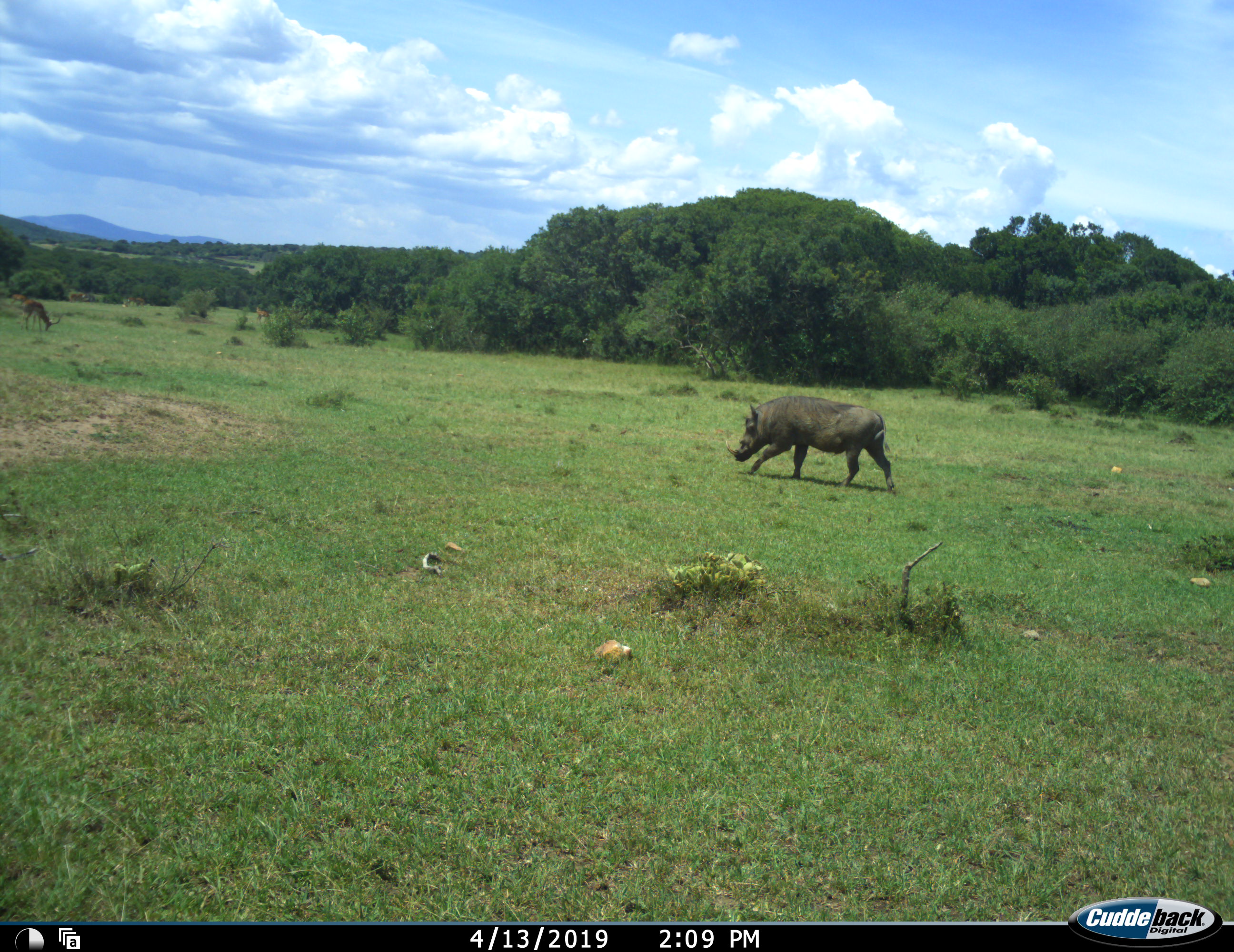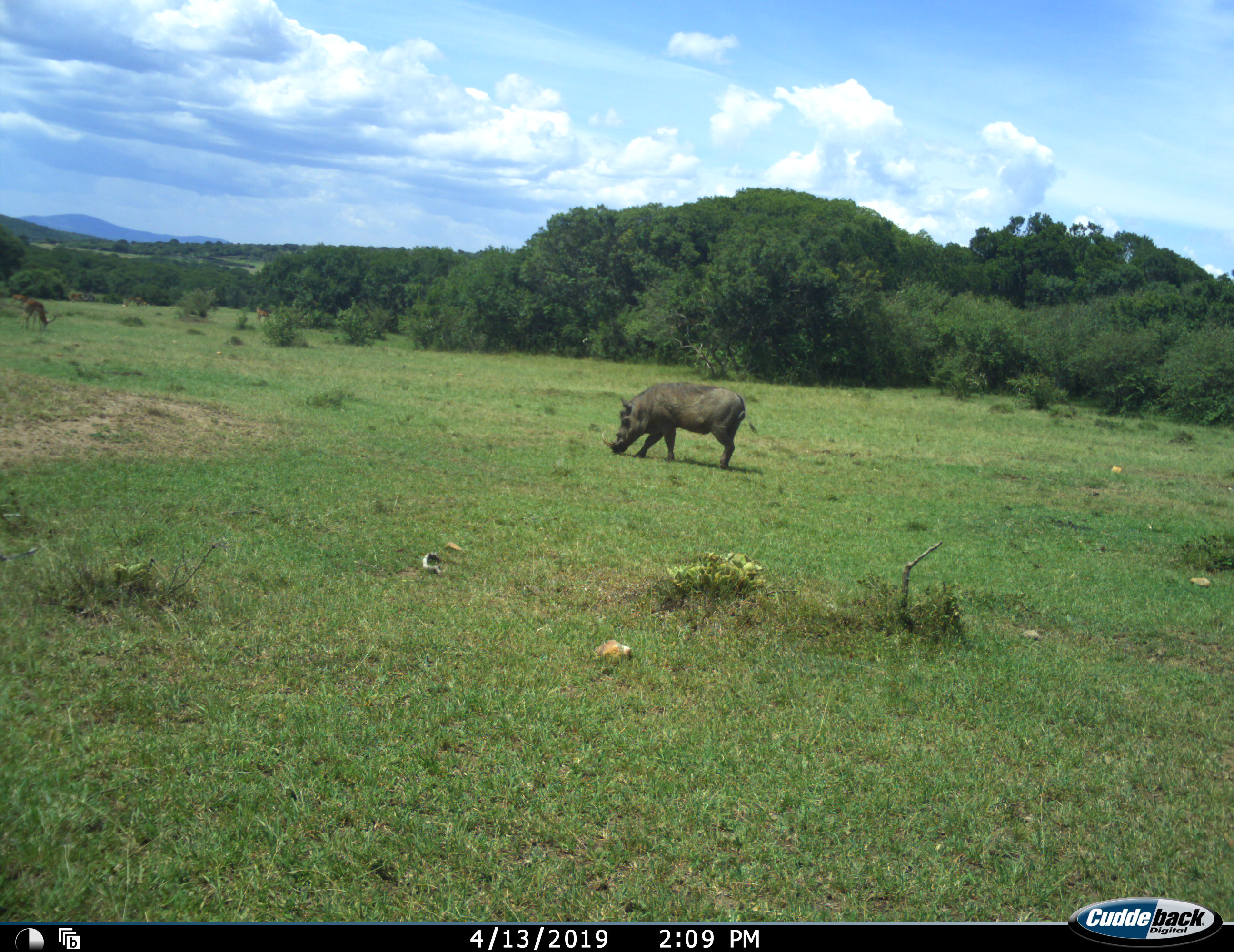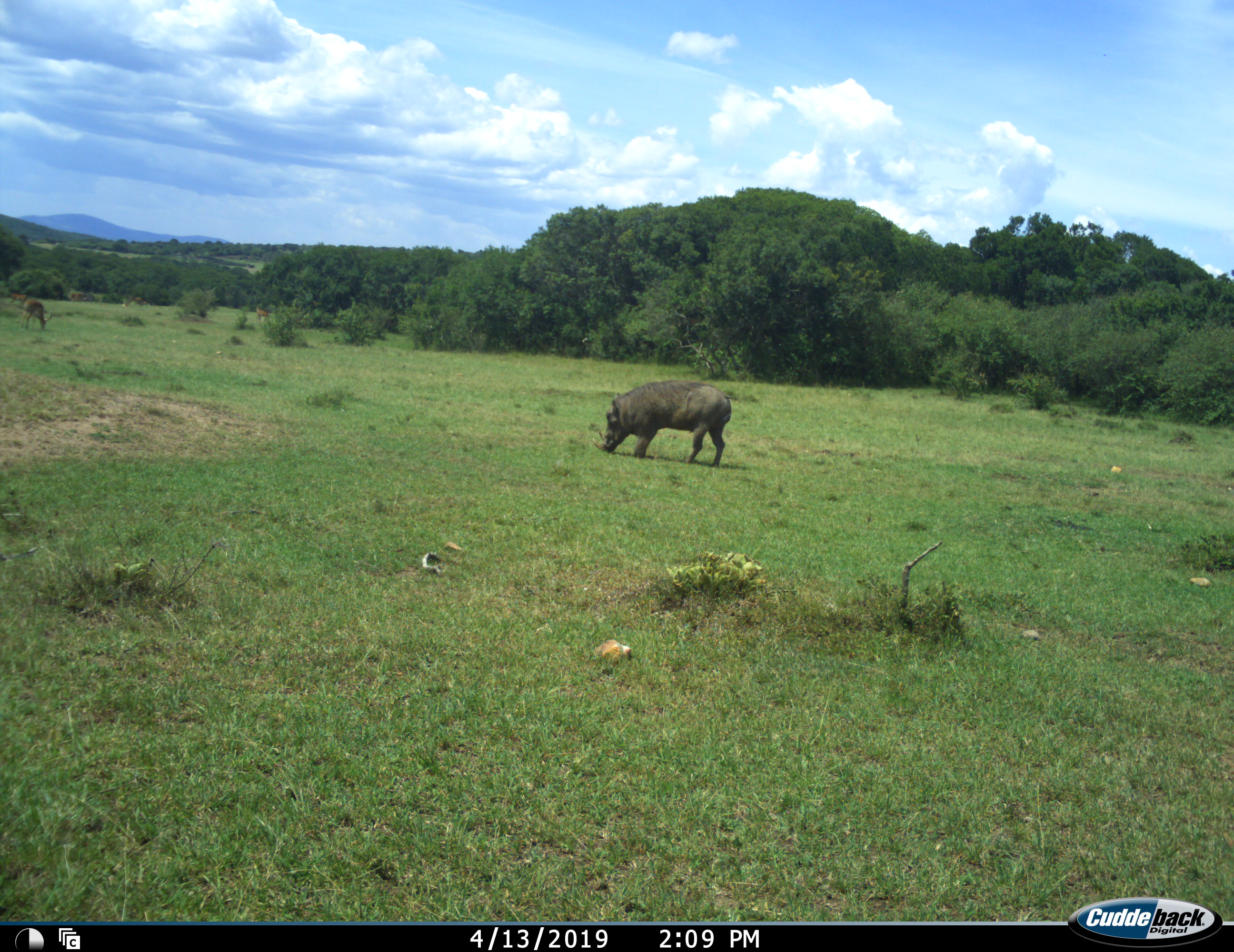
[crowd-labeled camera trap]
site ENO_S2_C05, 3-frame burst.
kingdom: Animalia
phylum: Chordata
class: Mammalia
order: Artiodactyla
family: Bovidae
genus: Aepyceros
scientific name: Aepyceros melampus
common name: impala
Impala (Aepyceros melampus), count 3. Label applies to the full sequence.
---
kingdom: Animalia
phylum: Chordata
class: Mammalia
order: Artiodactyla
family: Suidae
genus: Phacochoerus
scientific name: Phacochoerus africanus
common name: warthog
Warthog (Phacochoerus africanus), count 1. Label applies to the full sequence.